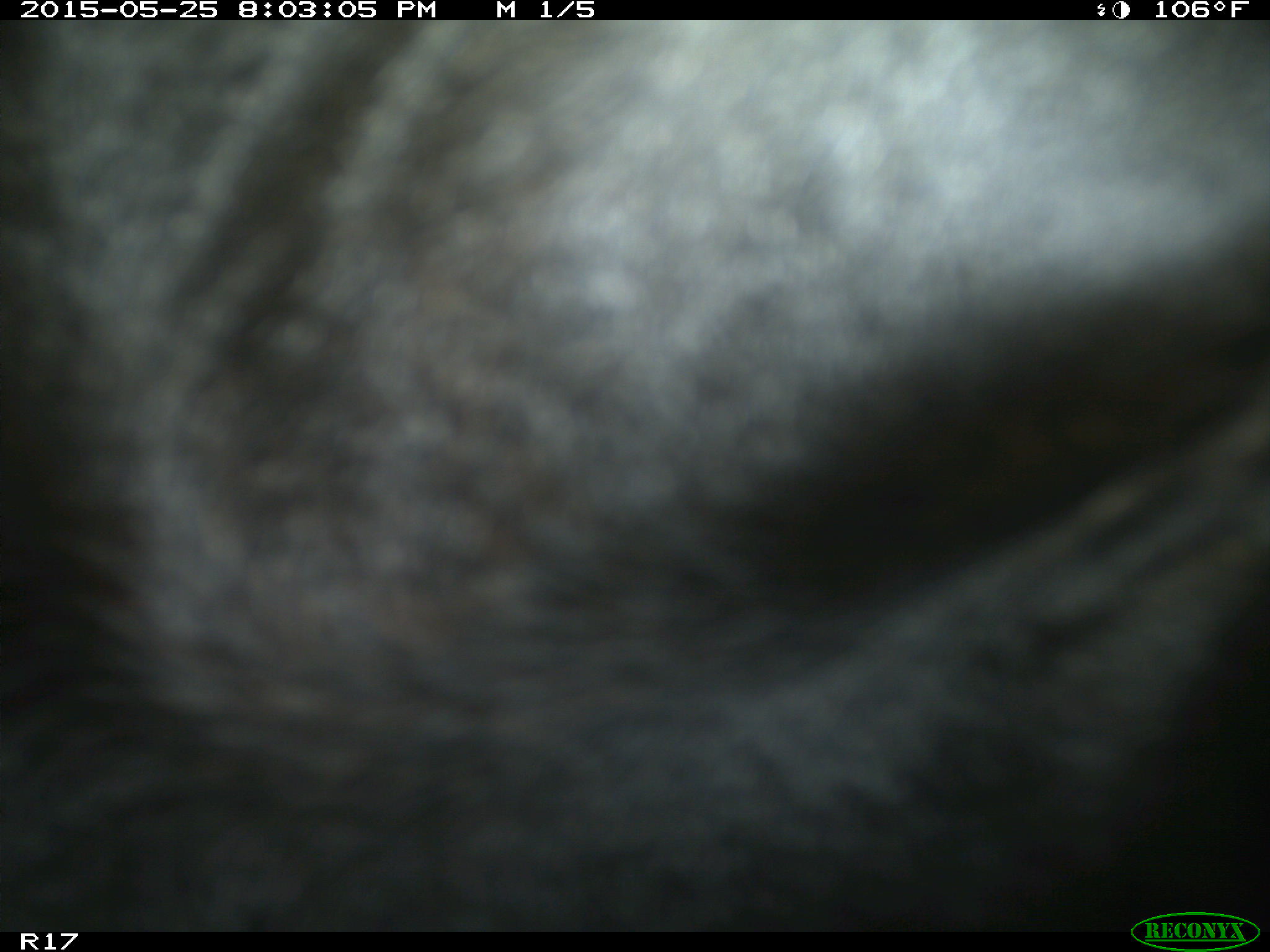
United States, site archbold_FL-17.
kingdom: Animalia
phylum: Chordata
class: Mammalia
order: Artiodactyla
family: Bovidae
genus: Bos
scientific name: Bos taurus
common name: domestic cow